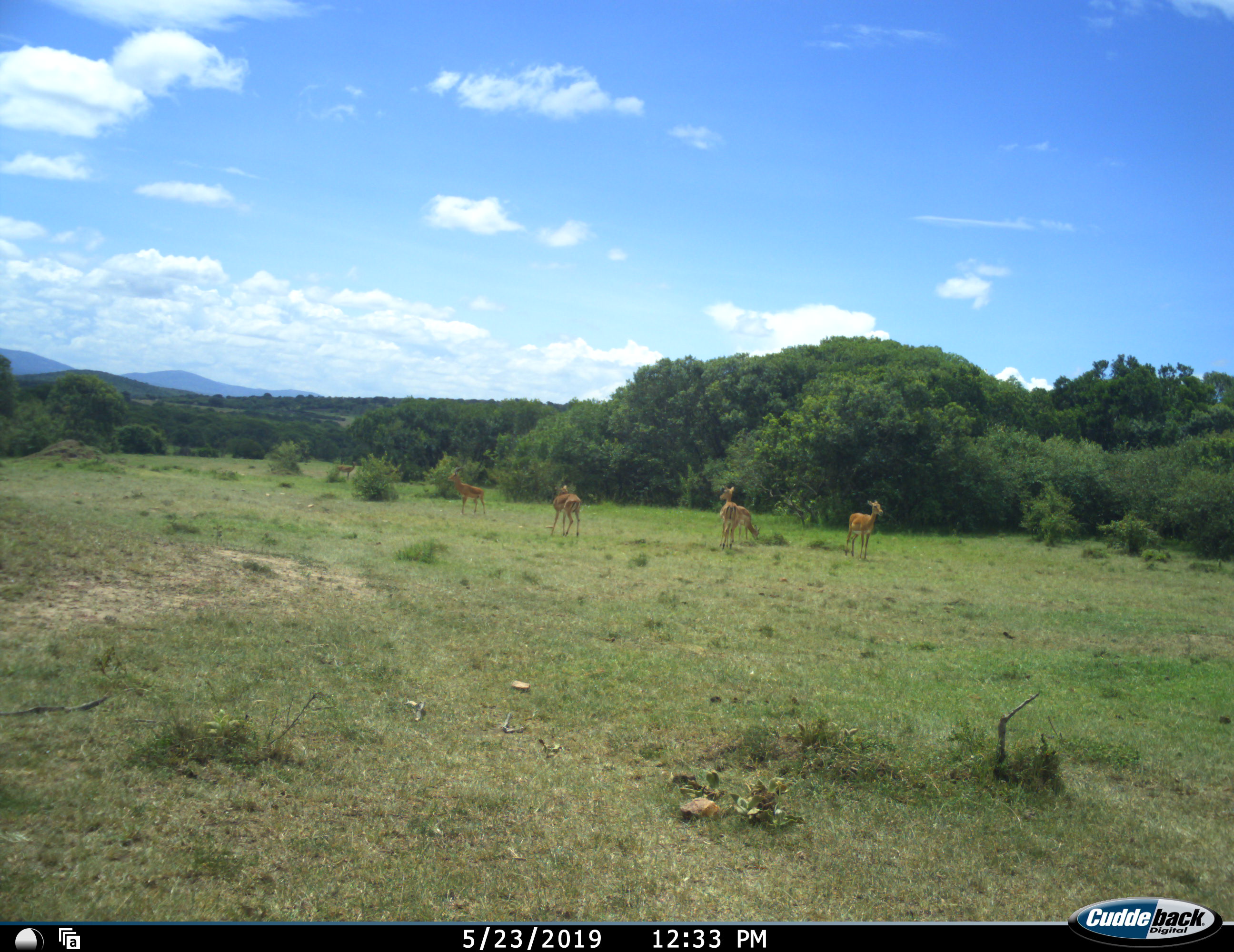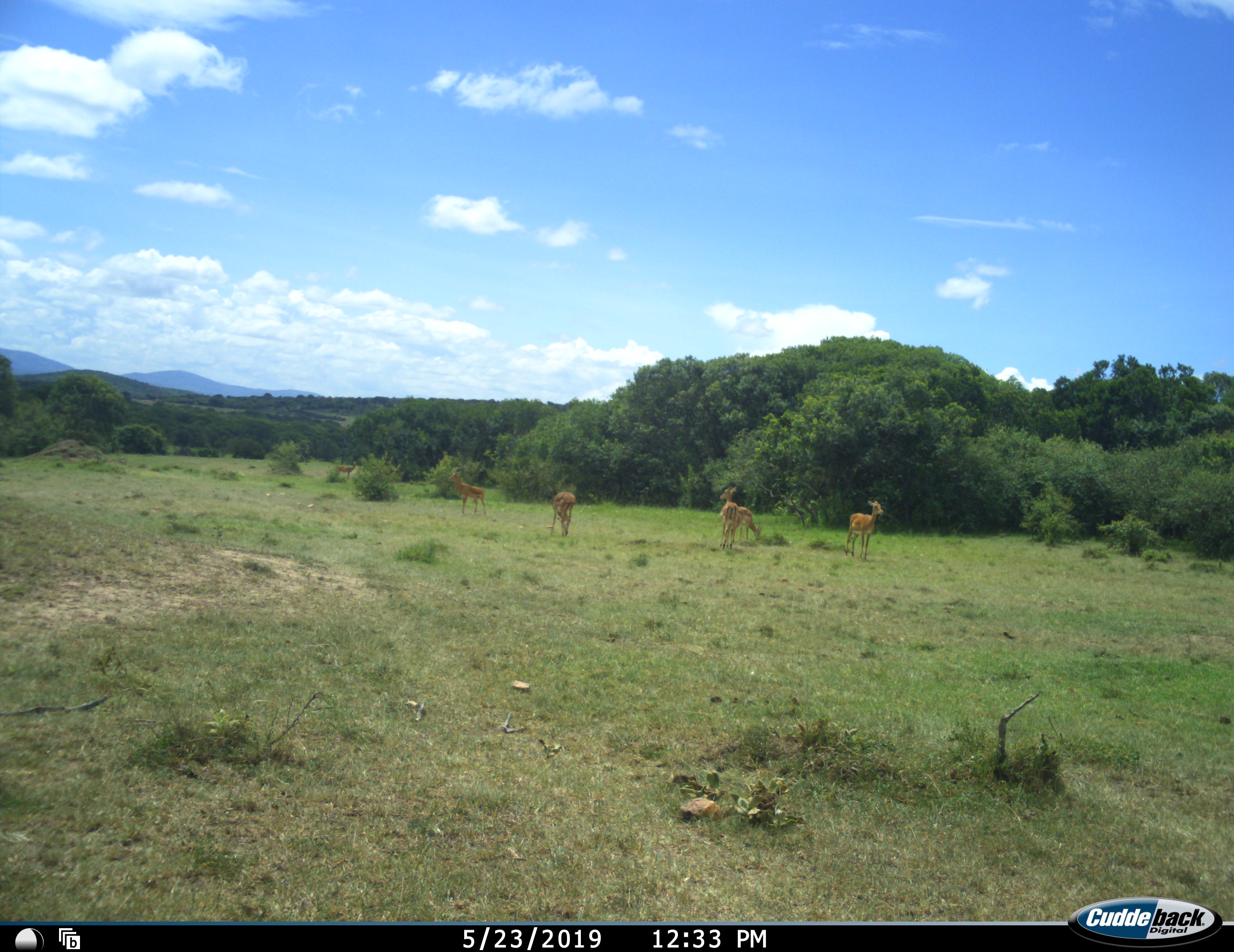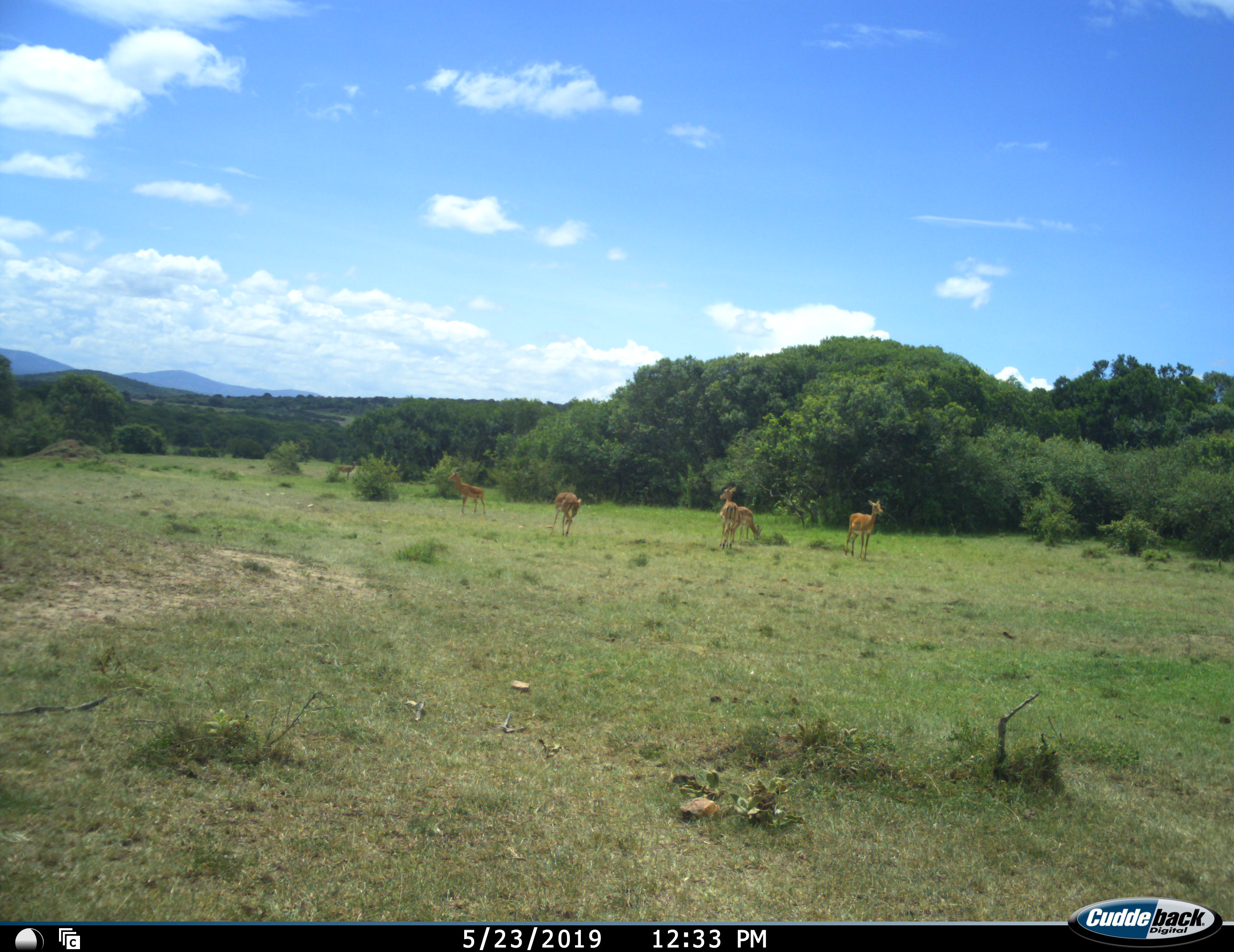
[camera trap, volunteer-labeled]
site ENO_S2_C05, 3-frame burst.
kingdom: Animalia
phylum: Chordata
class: Mammalia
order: Artiodactyla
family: Bovidae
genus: Aepyceros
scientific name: Aepyceros melampus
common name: impala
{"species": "impala (Aepyceros melampus)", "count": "6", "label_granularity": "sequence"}